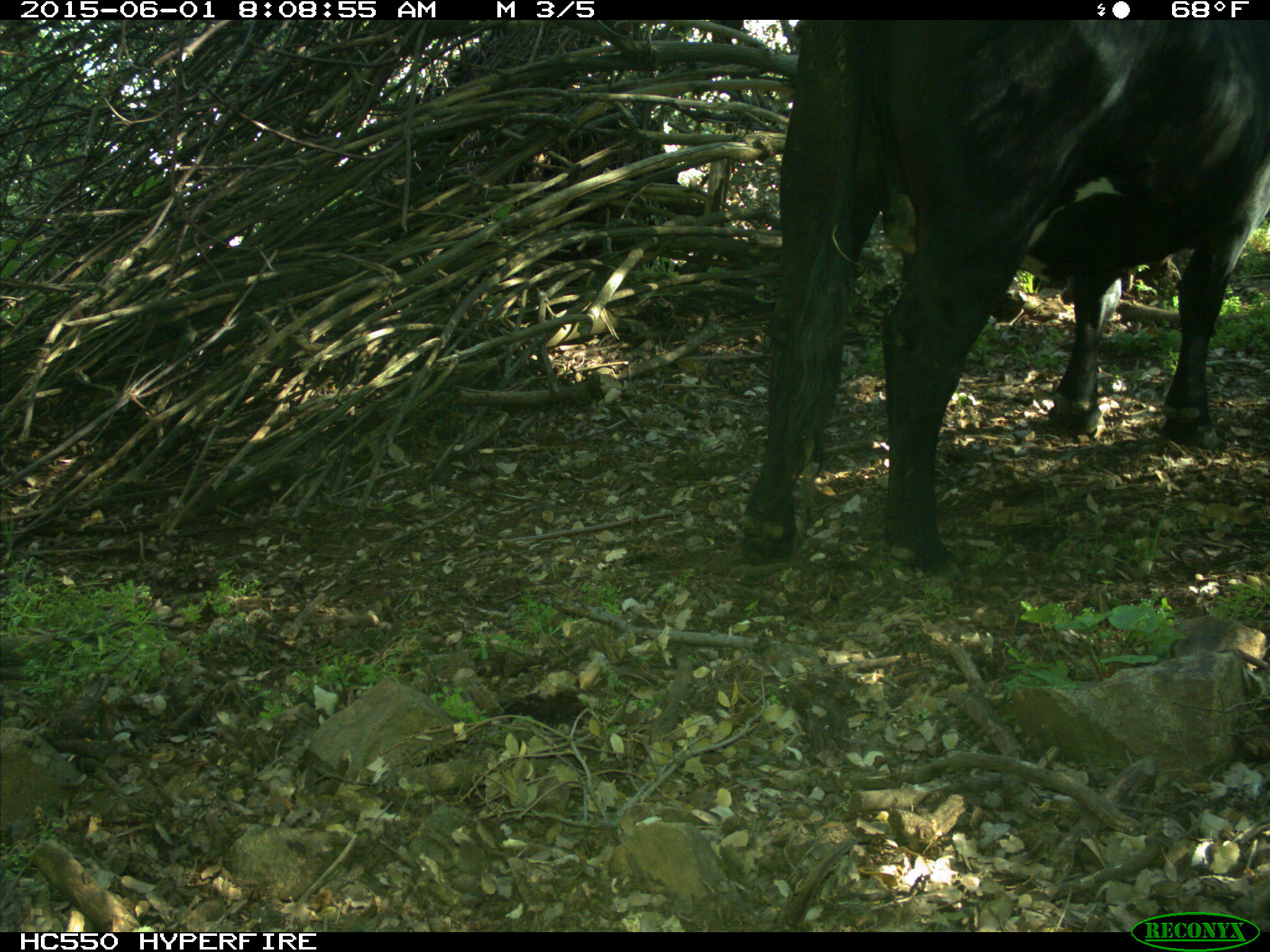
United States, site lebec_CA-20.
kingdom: Animalia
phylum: Chordata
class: Mammalia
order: Artiodactyla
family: Bovidae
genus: Bos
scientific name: Bos taurus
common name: domestic cow